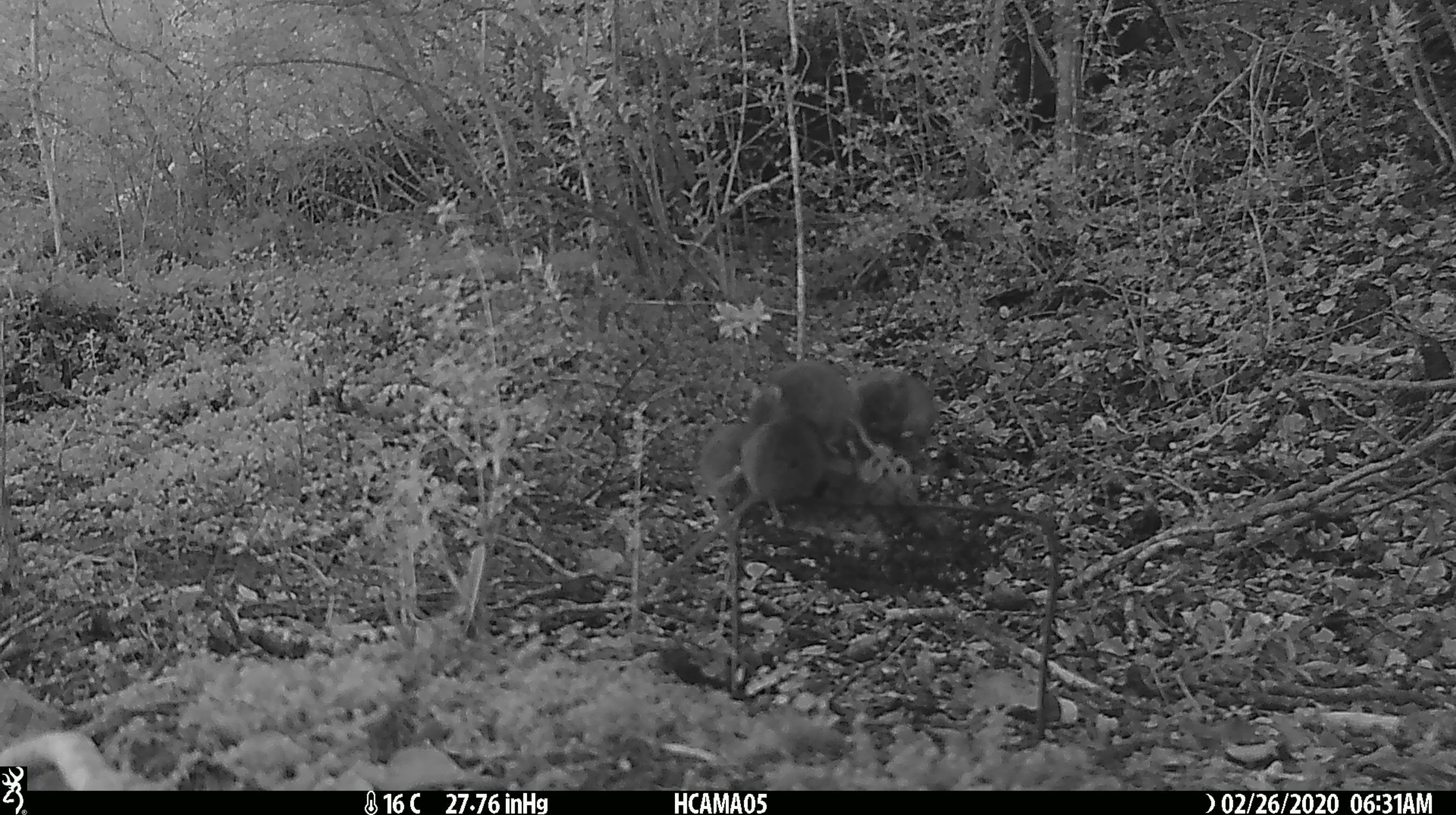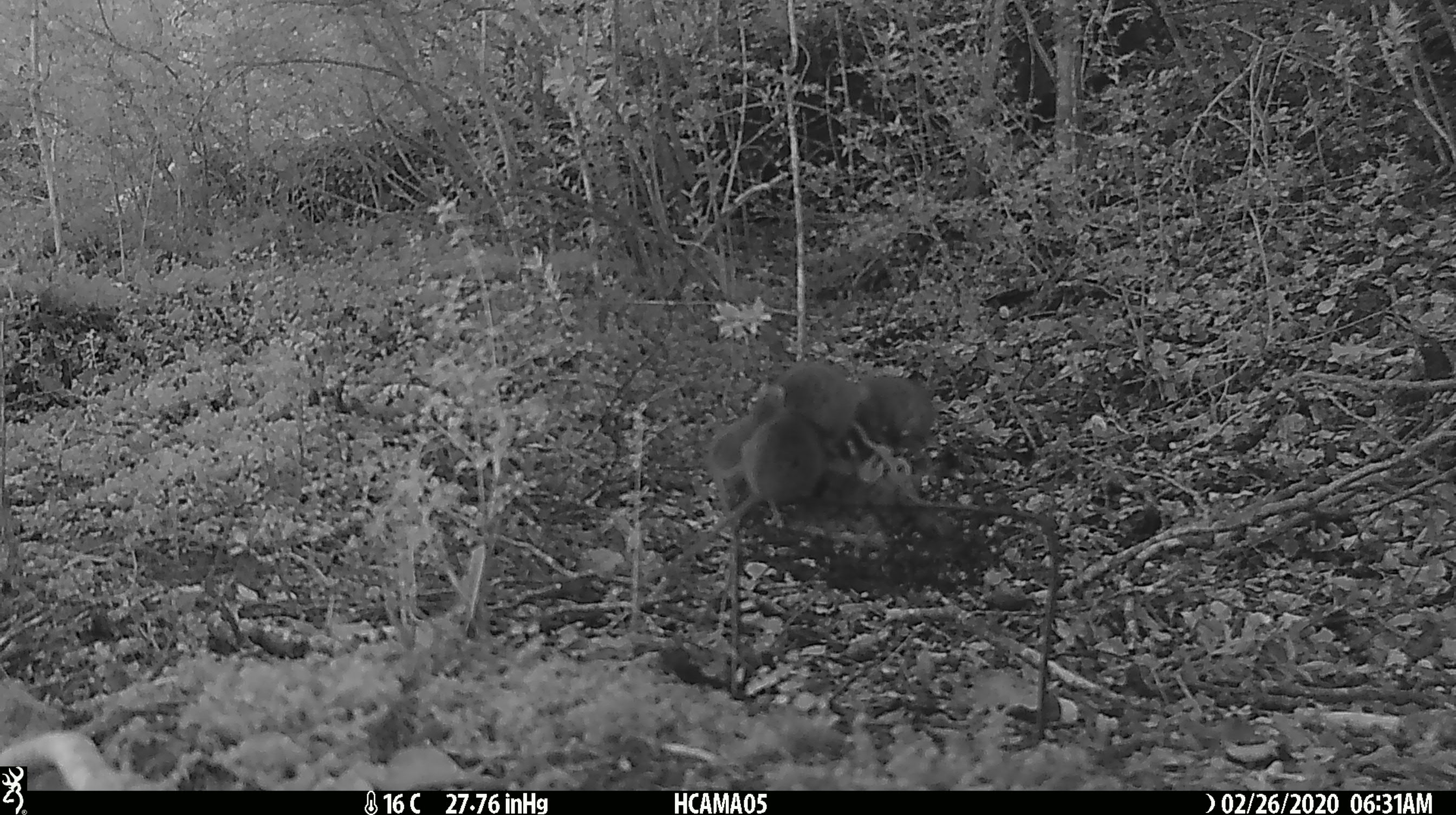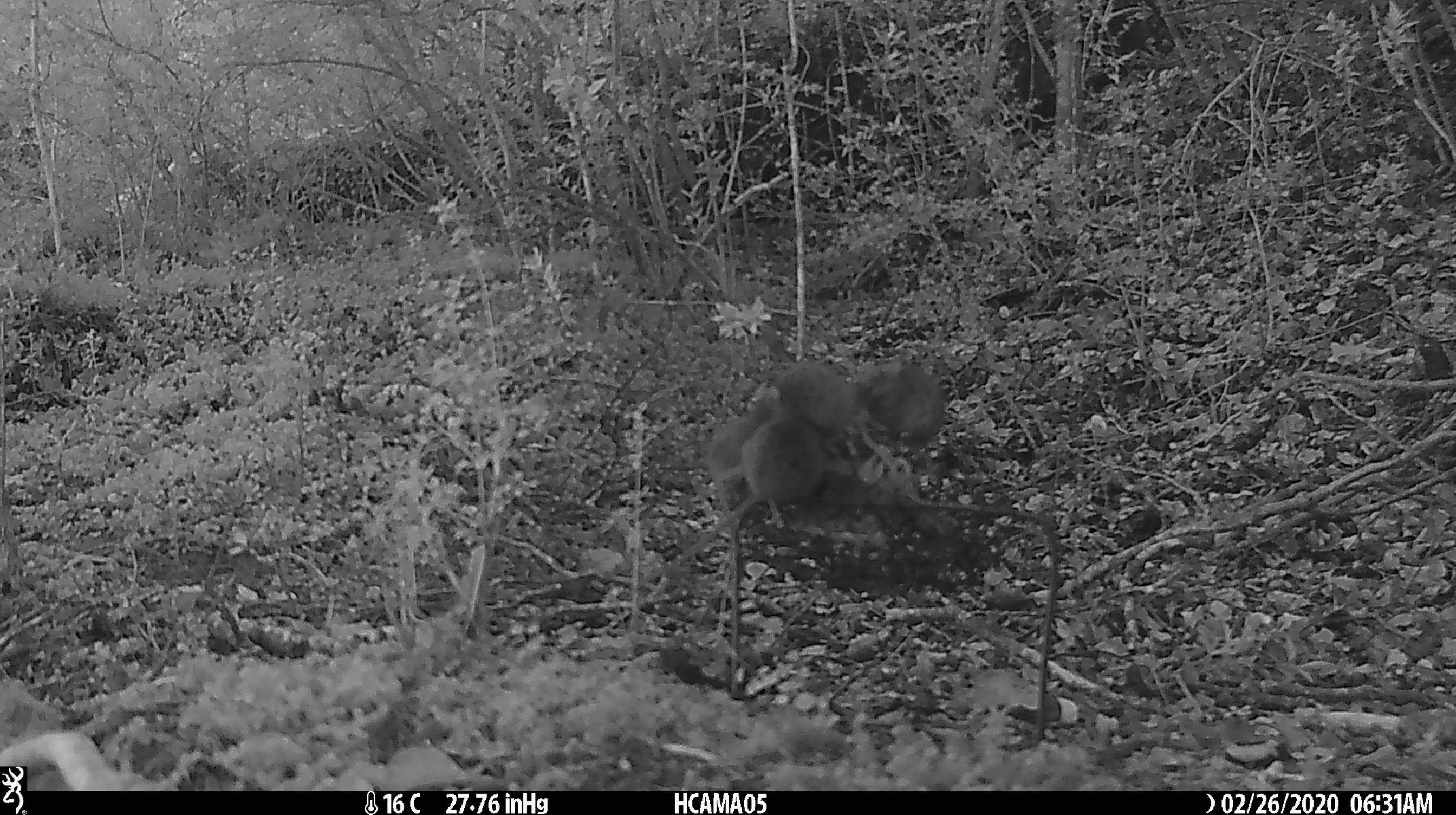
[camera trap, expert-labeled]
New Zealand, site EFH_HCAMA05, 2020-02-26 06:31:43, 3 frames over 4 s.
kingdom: Animalia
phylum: Chordata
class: Mammalia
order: Rodentia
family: Muridae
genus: Mus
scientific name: Mus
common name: mouse